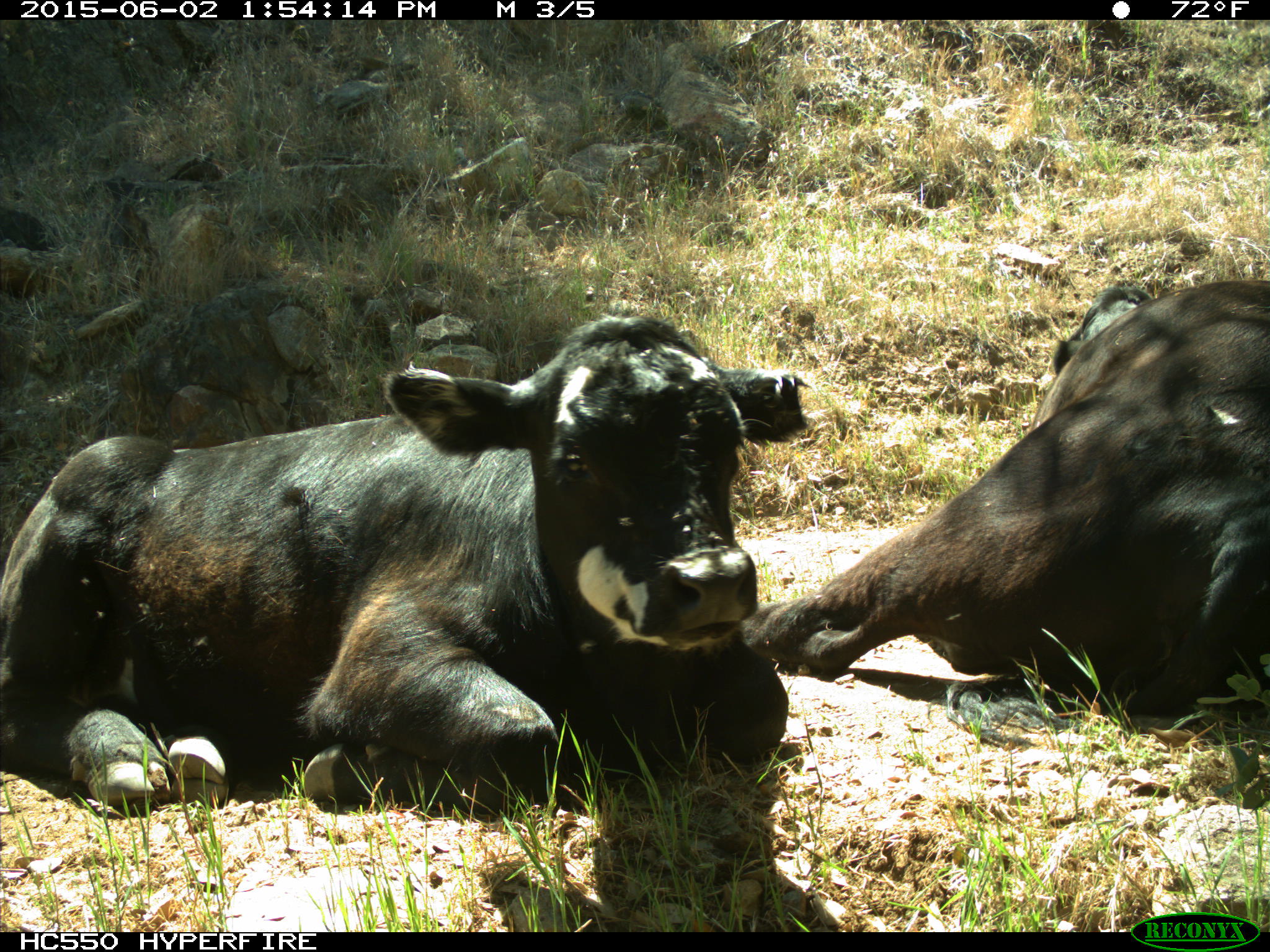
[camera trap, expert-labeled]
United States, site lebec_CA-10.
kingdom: Animalia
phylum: Chordata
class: Mammalia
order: Artiodactyla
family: Bovidae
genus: Bos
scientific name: Bos taurus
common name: domestic cow